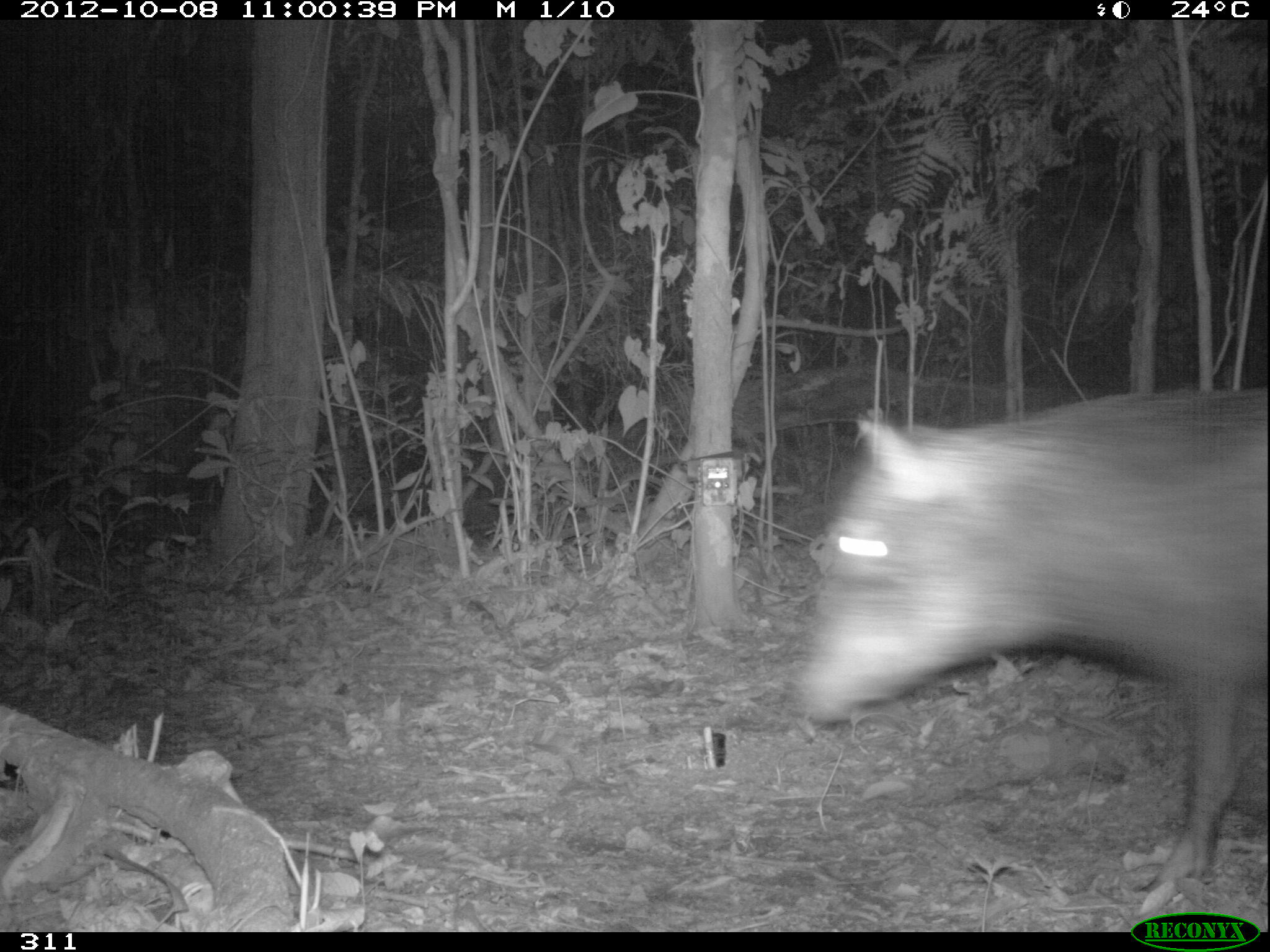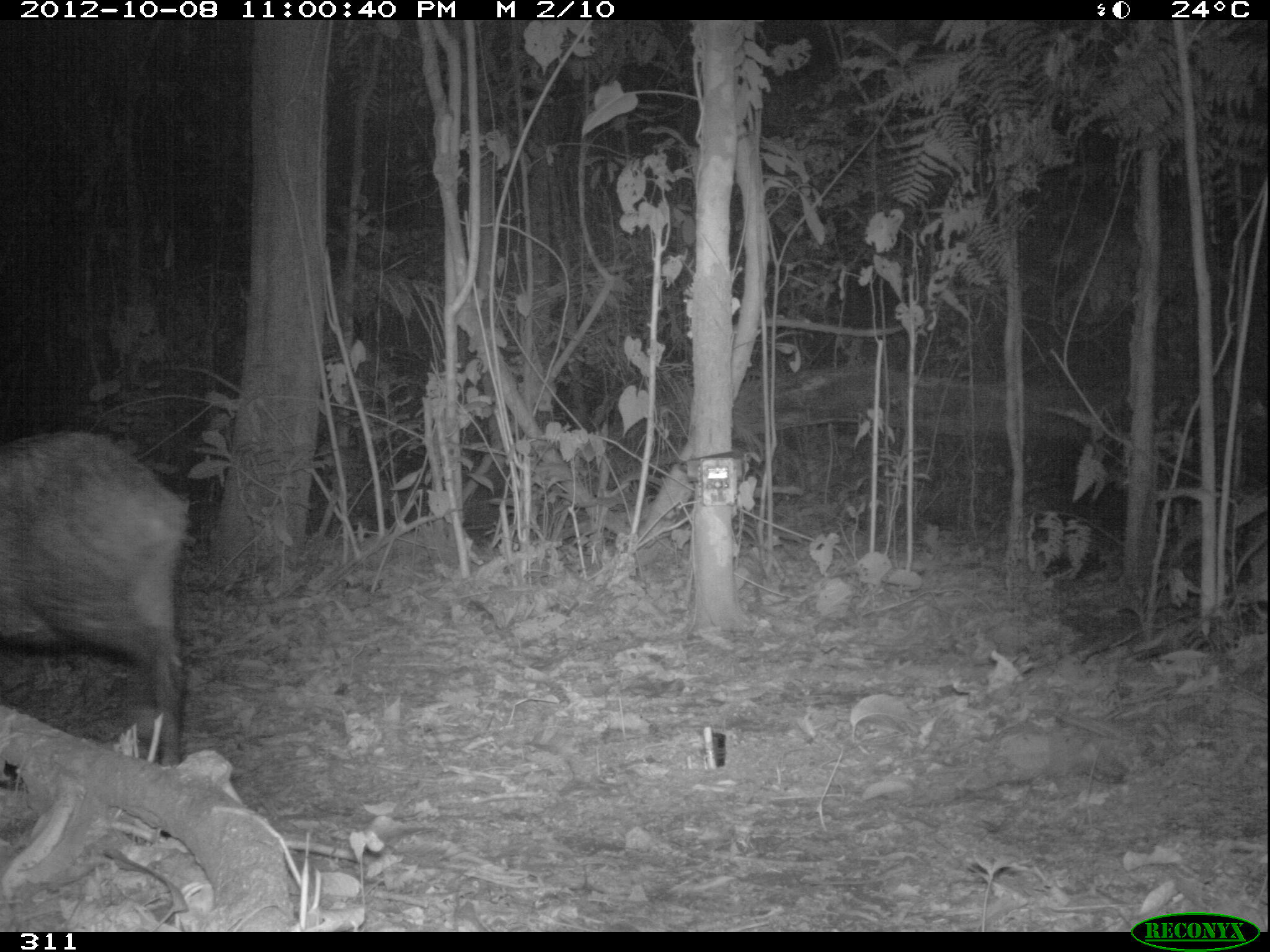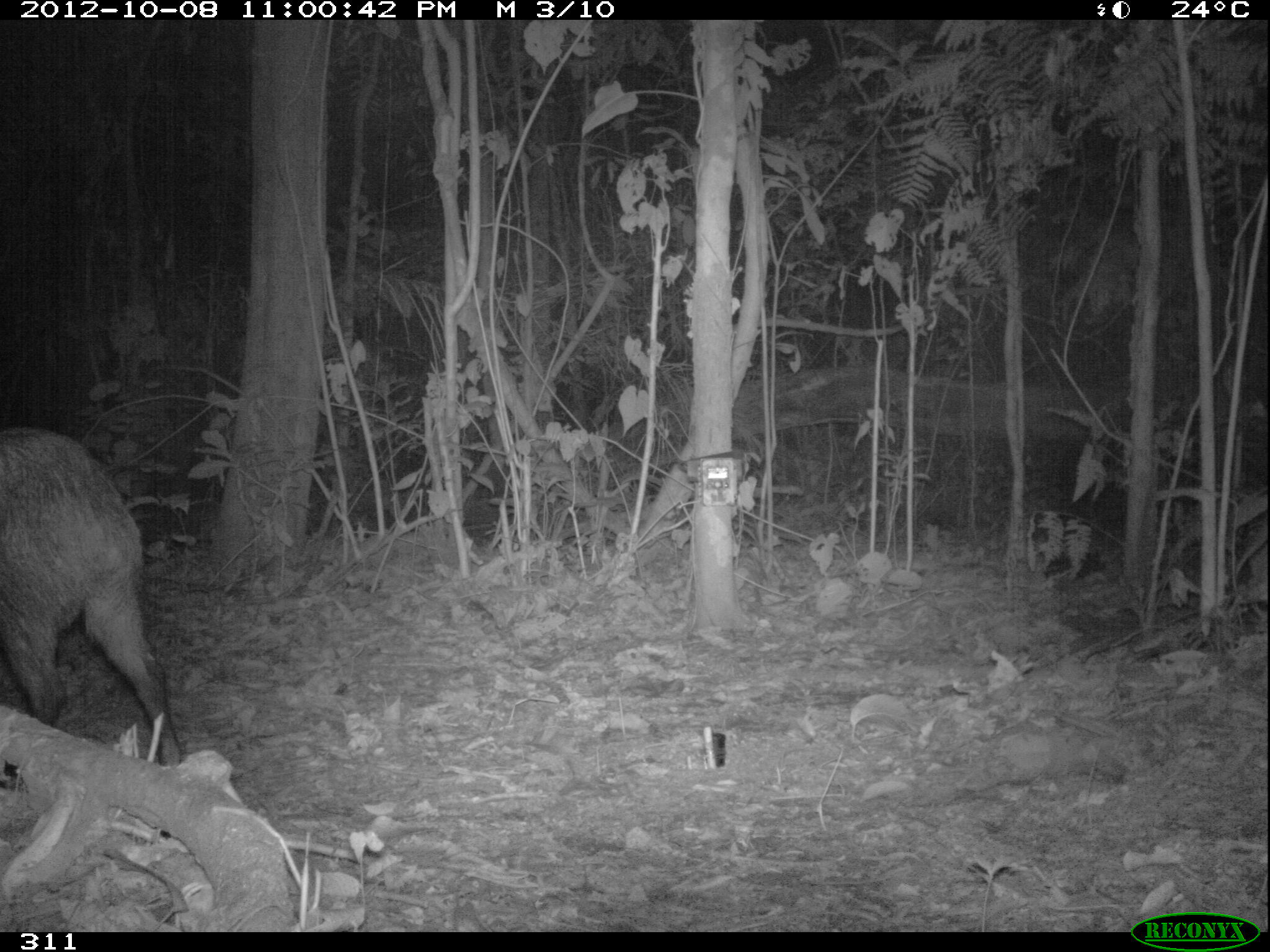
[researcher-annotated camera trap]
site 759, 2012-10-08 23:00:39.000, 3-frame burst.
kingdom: Animalia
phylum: Chordata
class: Mammalia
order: Artiodactyla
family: Tayassuidae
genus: Tayassu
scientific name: Tayassu pecari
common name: white-lipped peccary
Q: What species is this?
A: Tayassu pecari (white-lipped peccary).